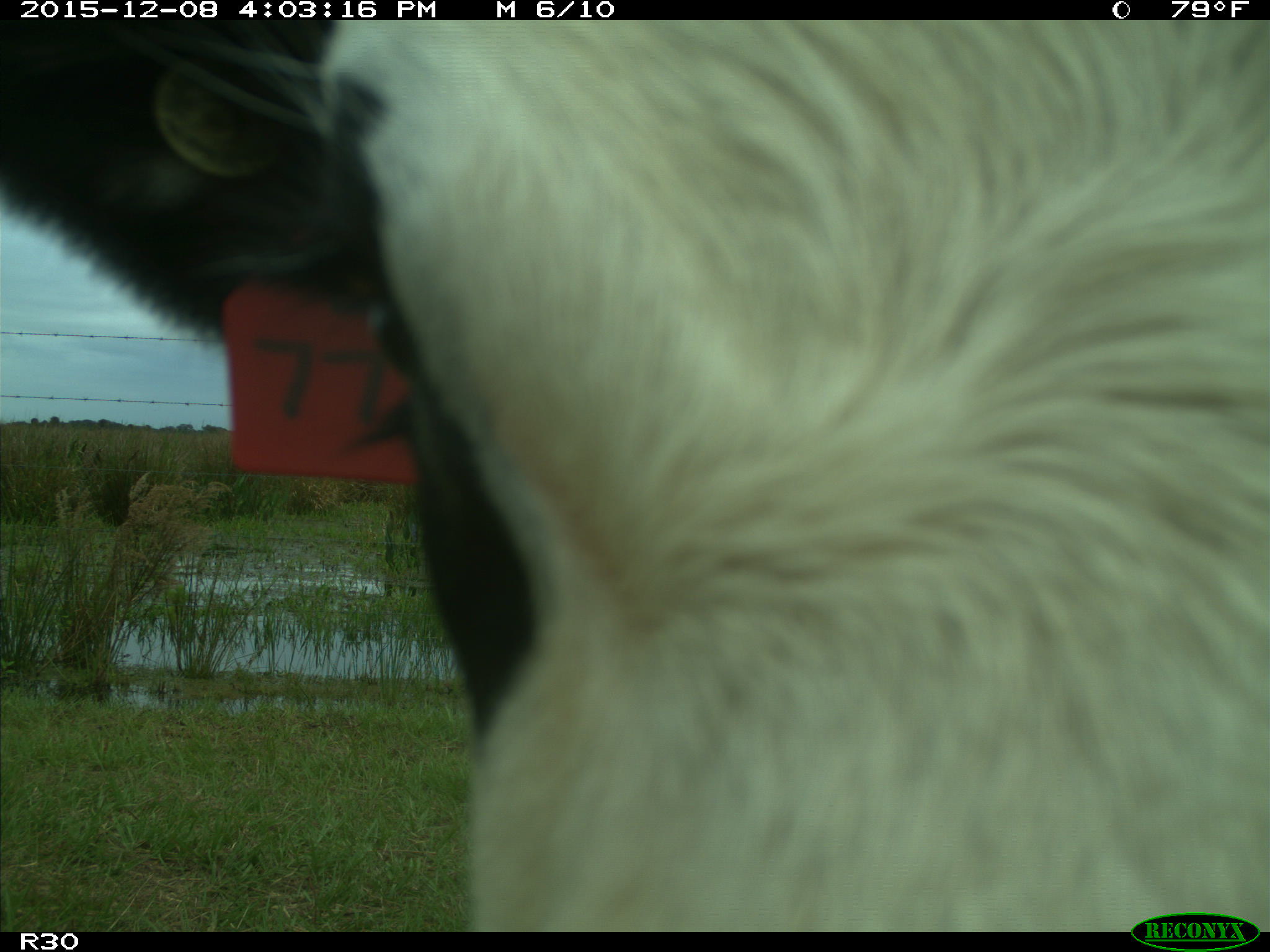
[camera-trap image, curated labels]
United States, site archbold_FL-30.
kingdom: Animalia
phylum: Chordata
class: Mammalia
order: Artiodactyla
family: Bovidae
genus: Bos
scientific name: Bos taurus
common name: domestic cow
Bos taurus (domestic cow).